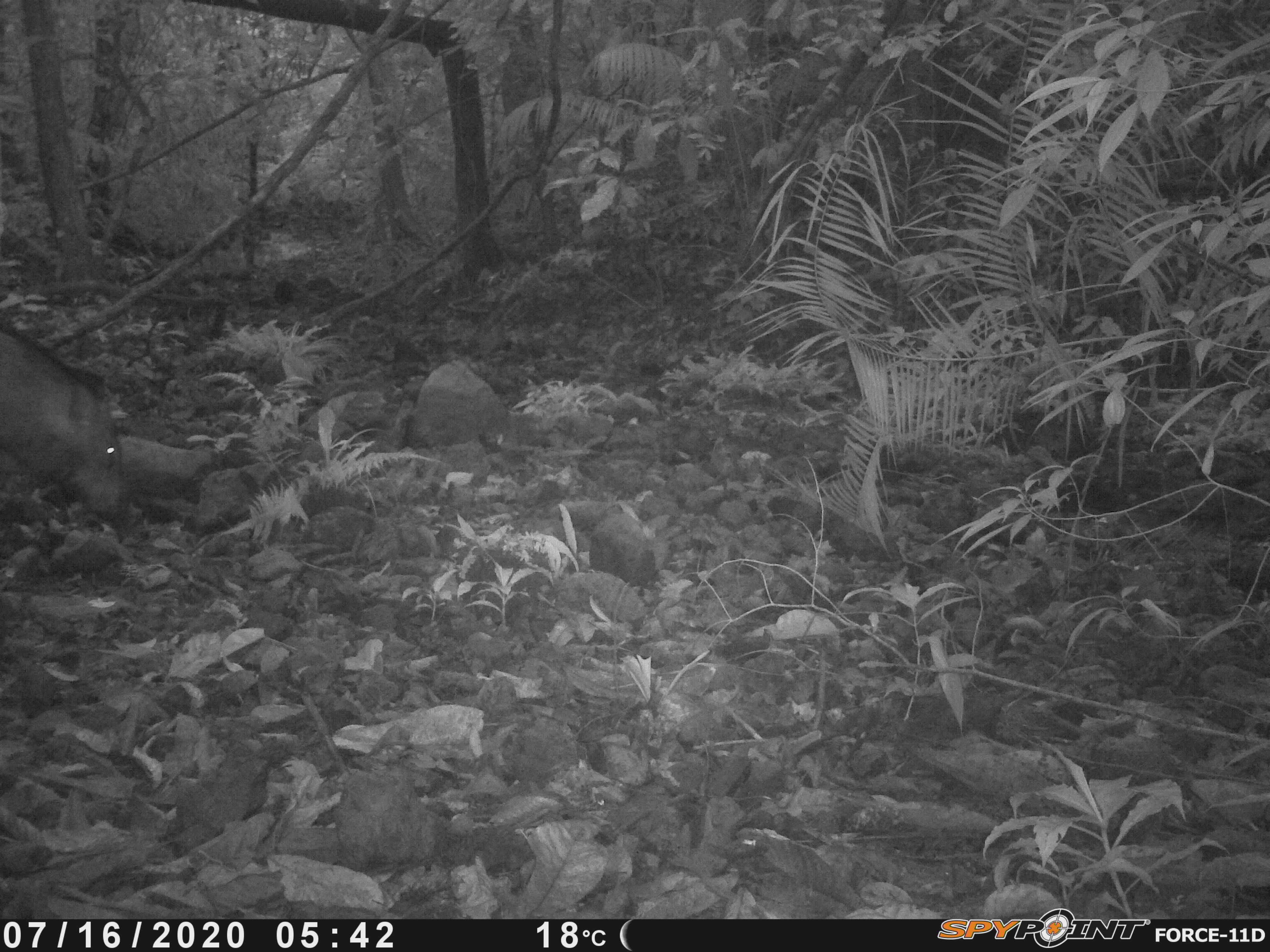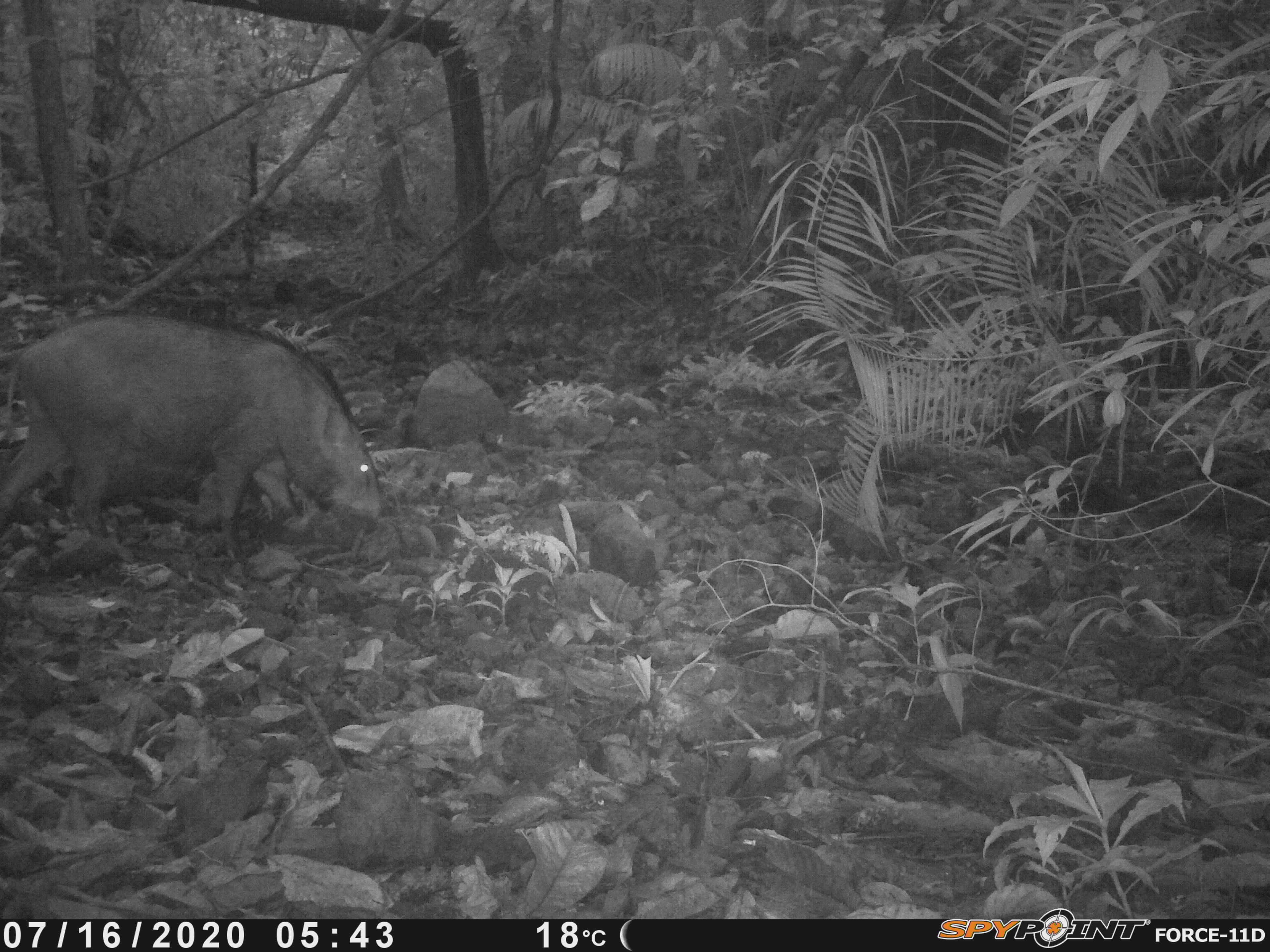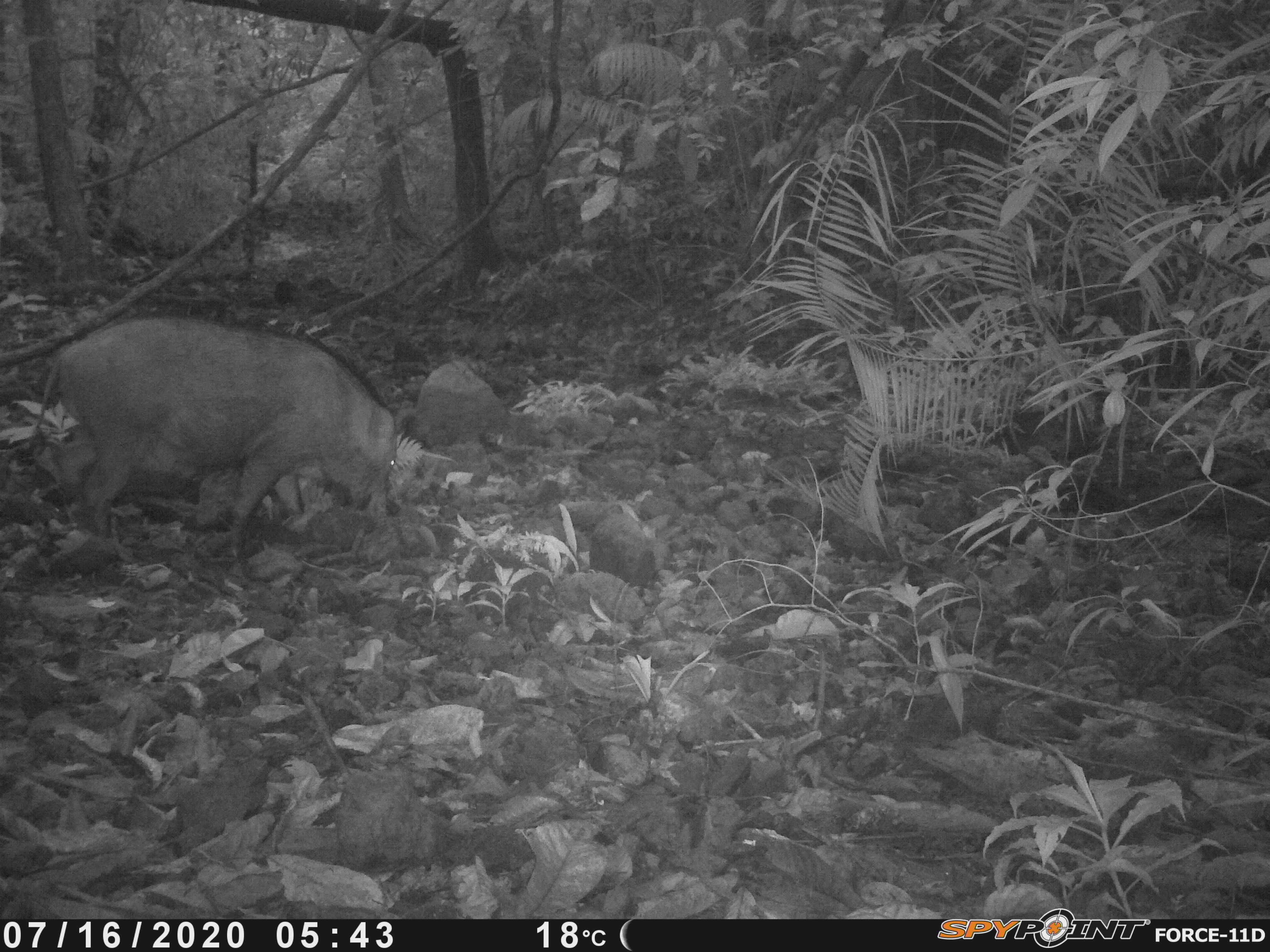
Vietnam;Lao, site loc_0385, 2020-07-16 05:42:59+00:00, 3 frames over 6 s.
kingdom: Animalia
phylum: Chordata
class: Mammalia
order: Artiodactyla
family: Suidae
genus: Sus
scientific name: Sus scrofa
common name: eurasian wild pig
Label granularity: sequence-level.